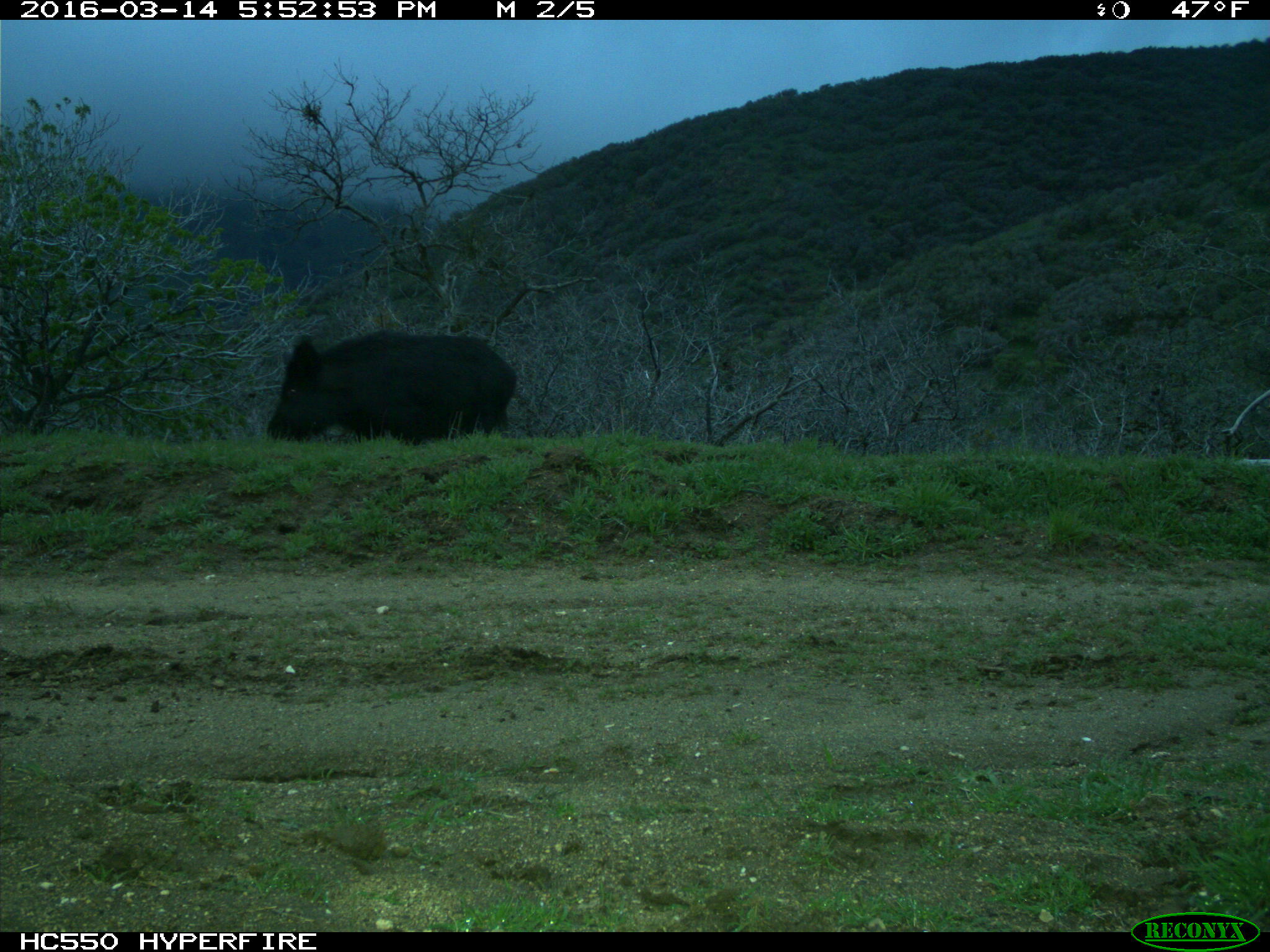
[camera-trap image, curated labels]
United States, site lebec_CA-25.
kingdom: Animalia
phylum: Chordata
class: Mammalia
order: Artiodactyla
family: Suidae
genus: Sus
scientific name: Sus scrofa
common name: wild boar